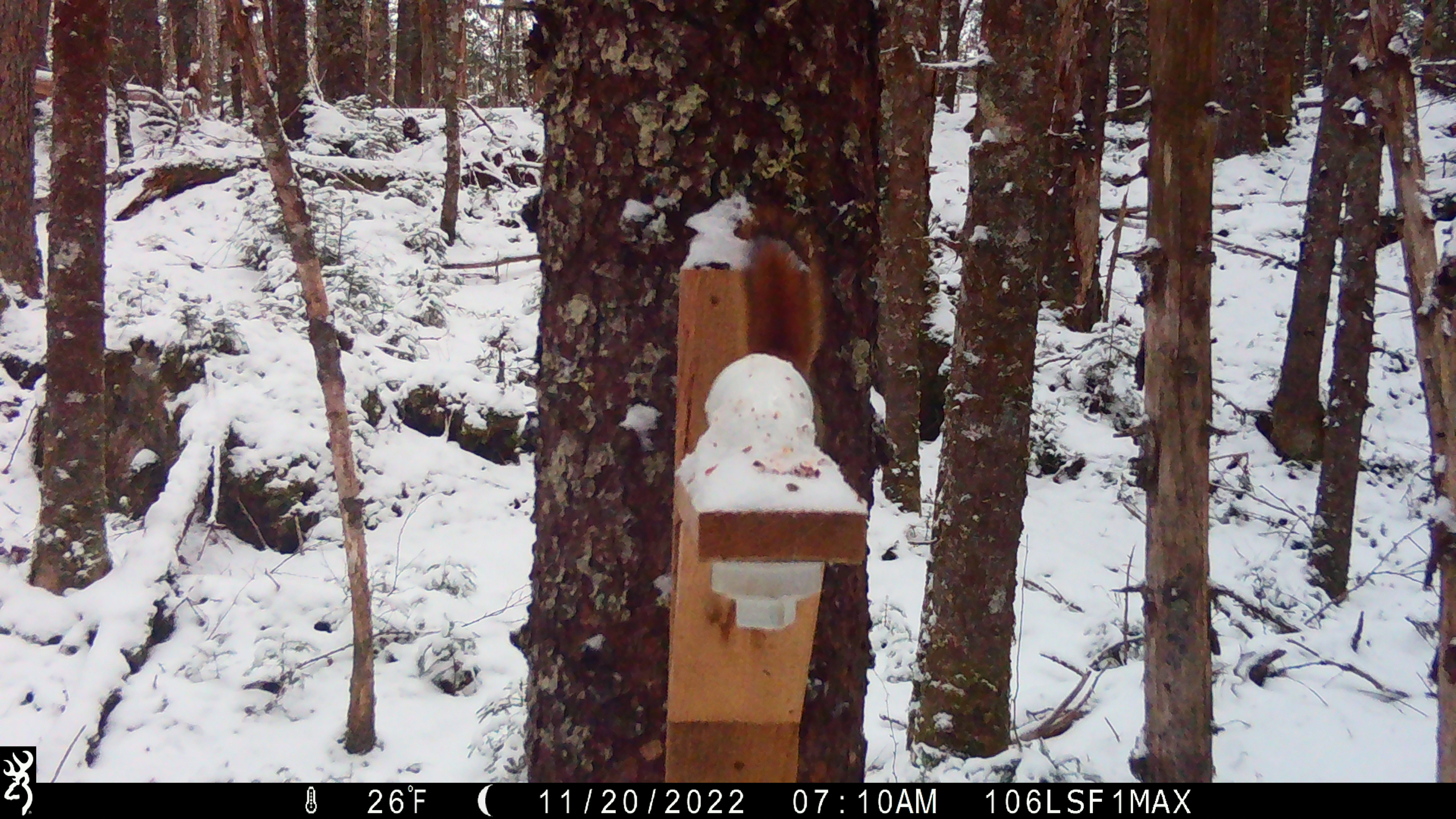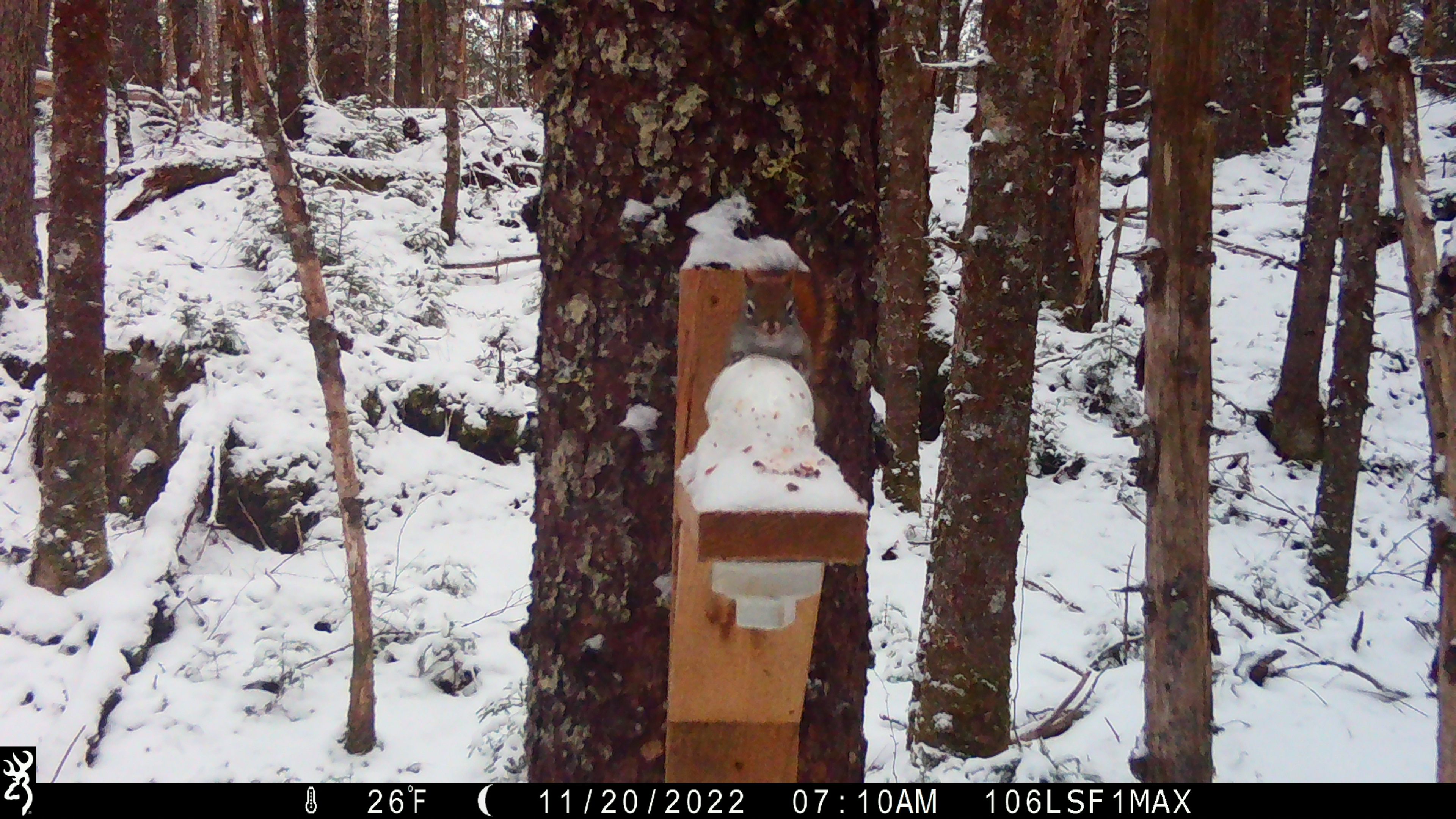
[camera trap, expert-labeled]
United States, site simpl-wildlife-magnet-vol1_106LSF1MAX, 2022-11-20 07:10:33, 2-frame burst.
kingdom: Animalia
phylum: Chordata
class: Mammalia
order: Rodentia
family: Sciuridae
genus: Tamiasciurus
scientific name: Tamiasciurus hudsonicus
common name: red squirrel